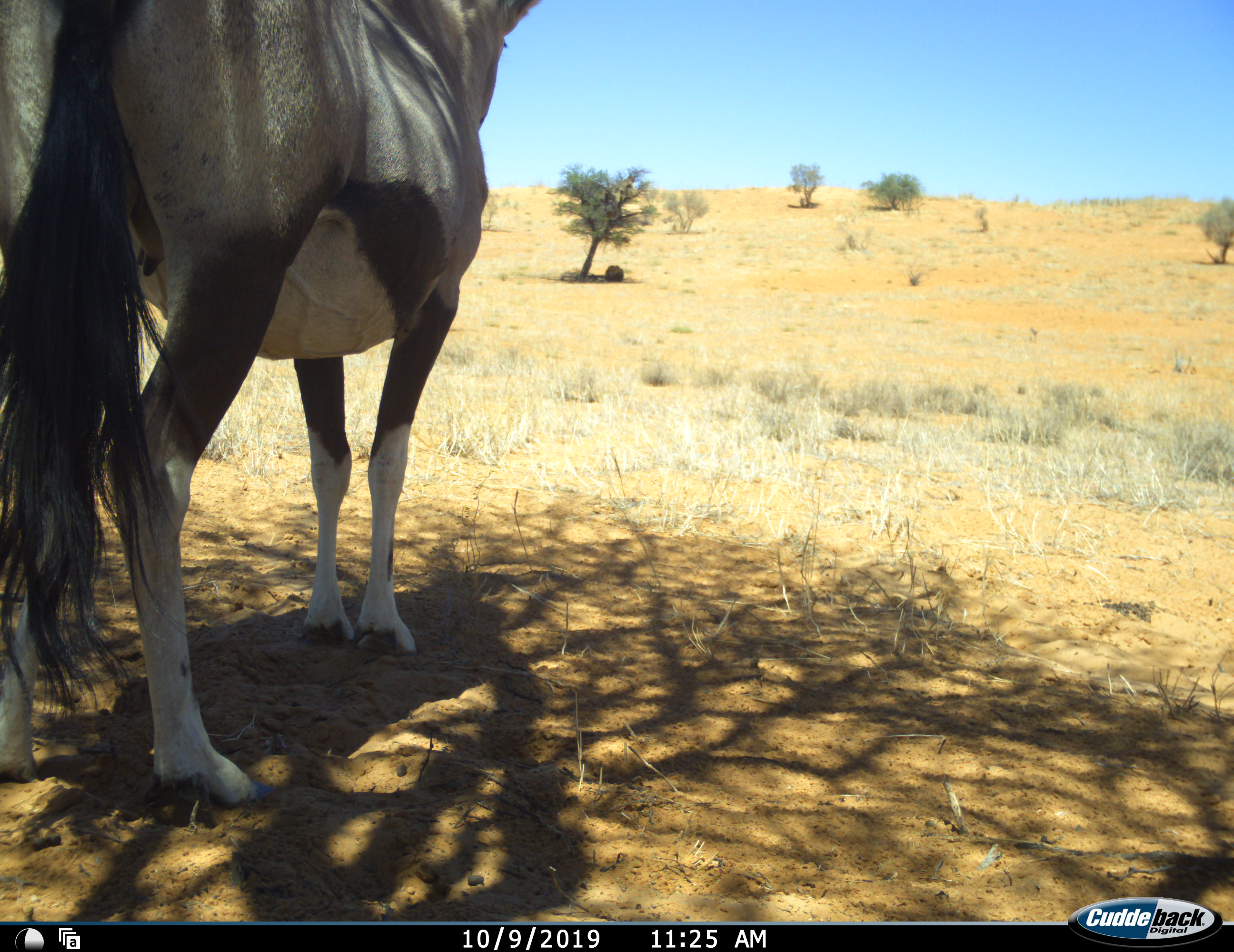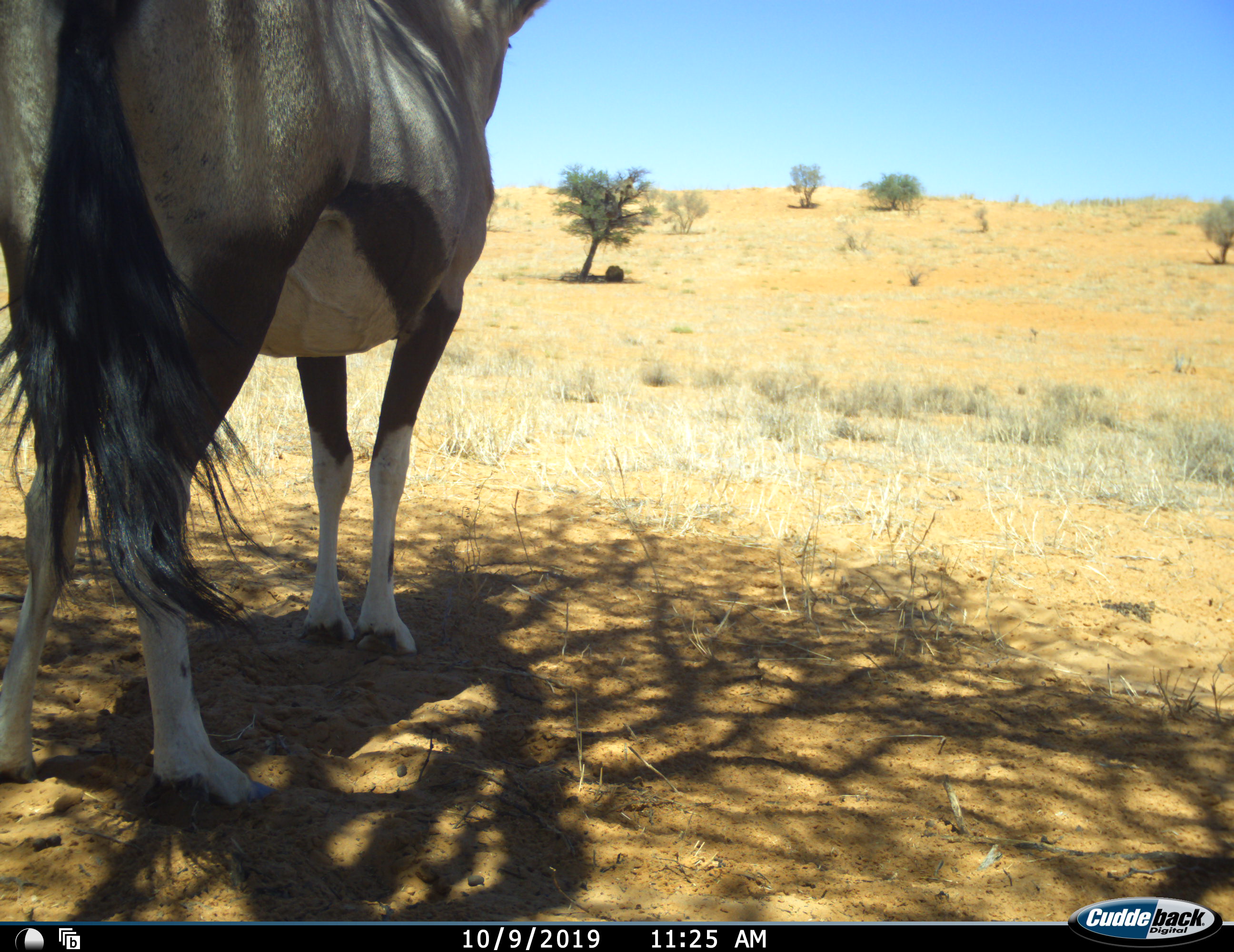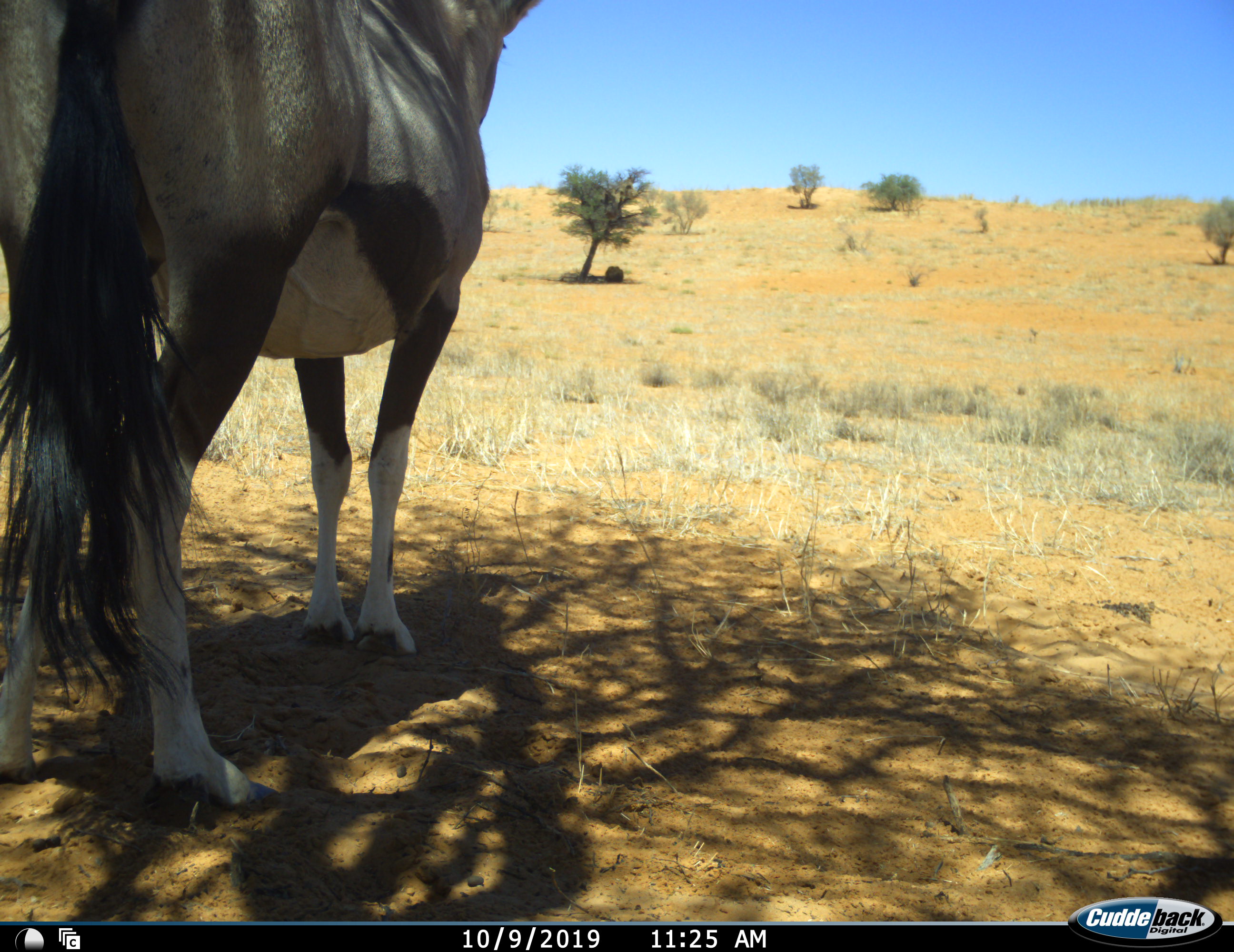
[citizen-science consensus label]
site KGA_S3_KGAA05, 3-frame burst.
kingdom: Animalia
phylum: Chordata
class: Mammalia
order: Artiodactyla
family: Bovidae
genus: Oryx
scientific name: Oryx gazella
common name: gemsbok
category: oryx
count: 1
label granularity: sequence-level